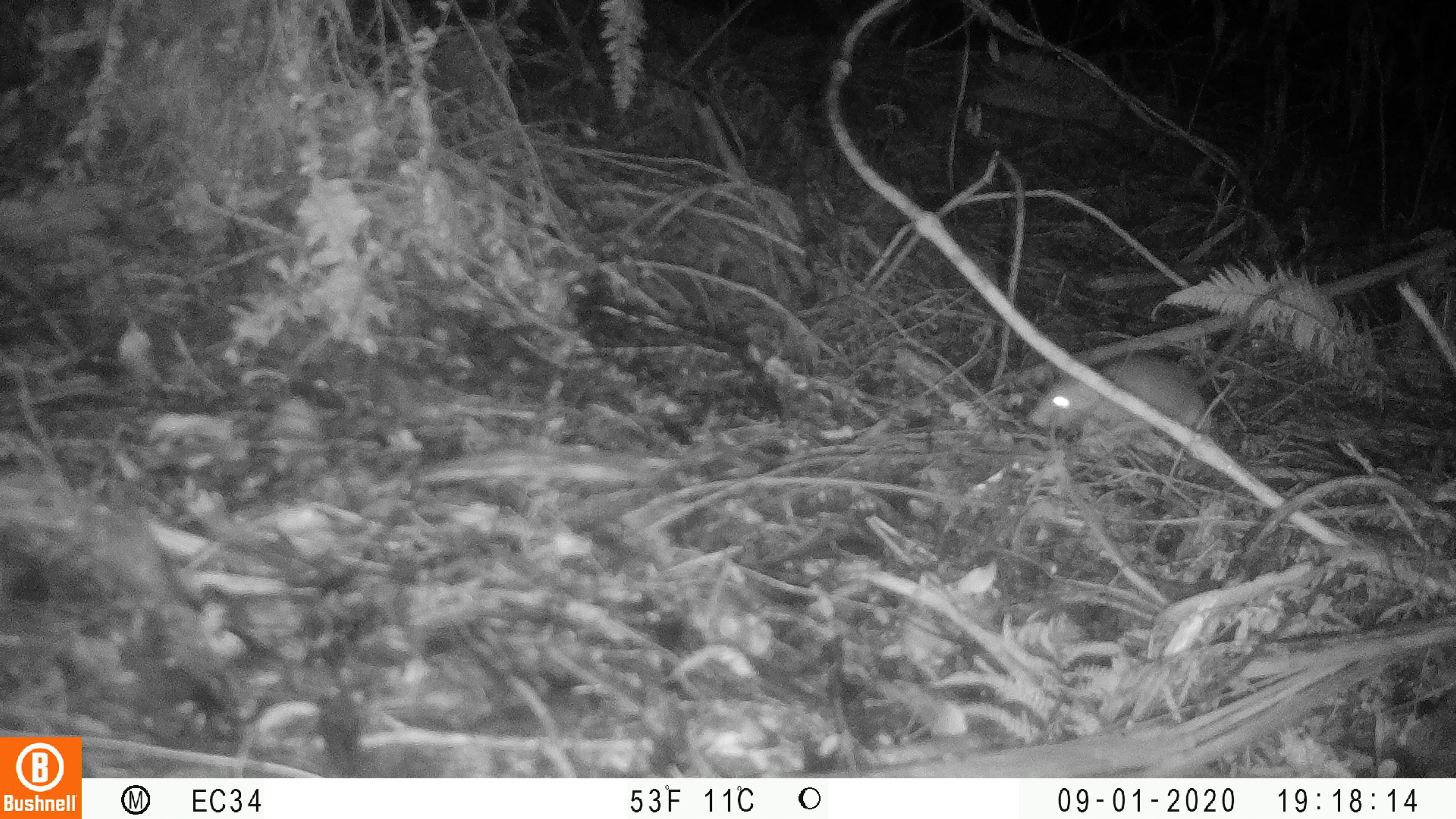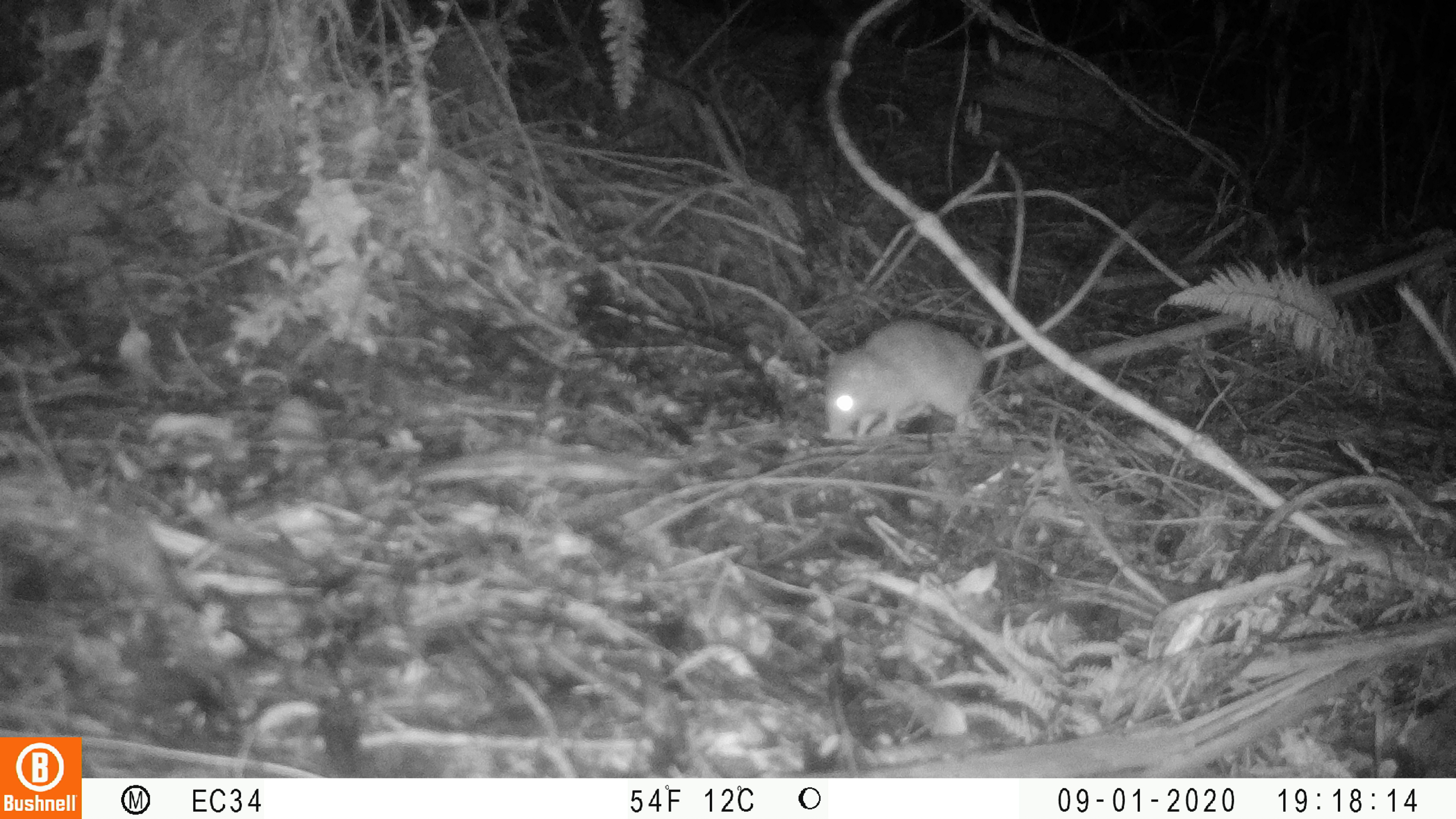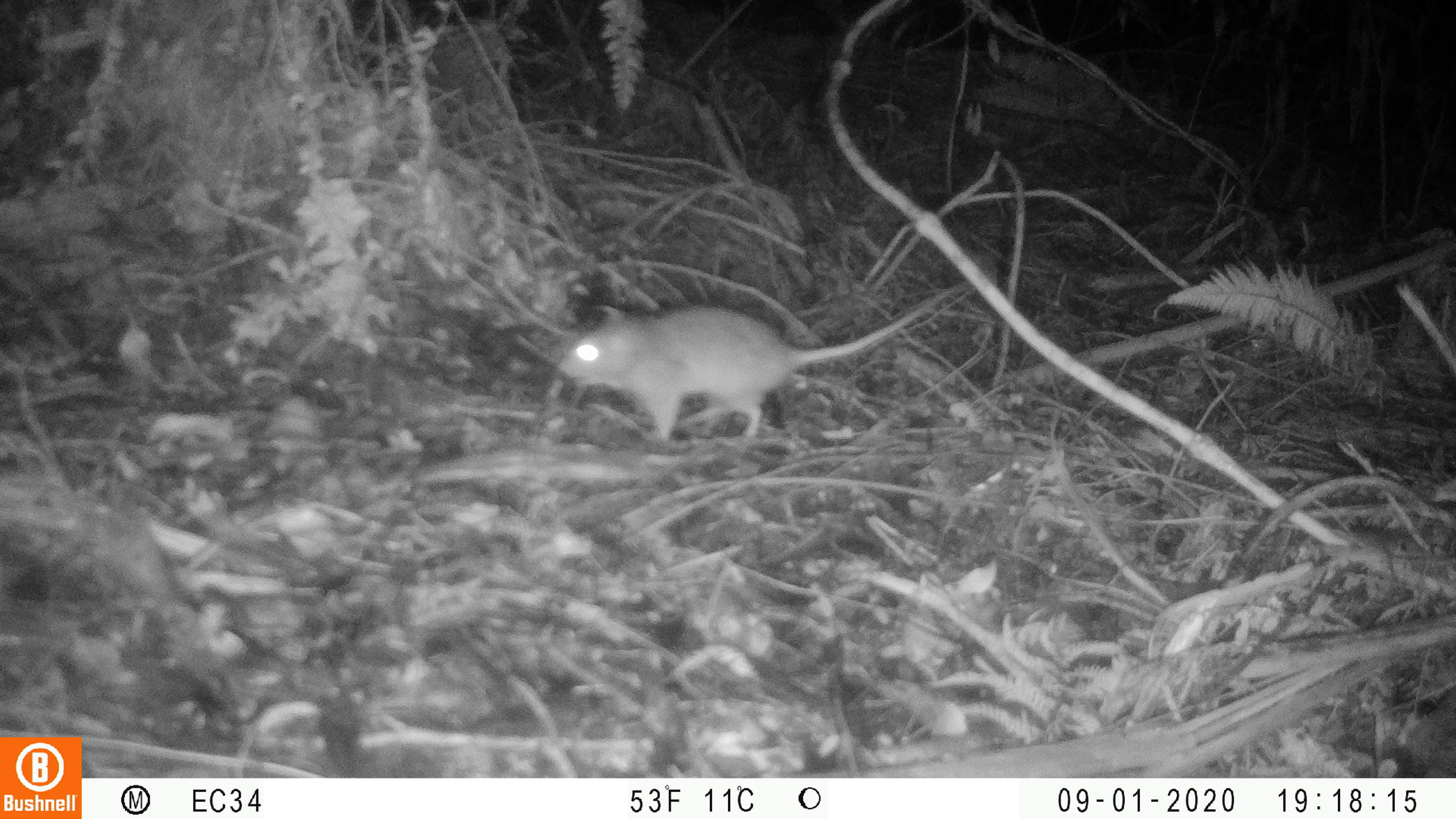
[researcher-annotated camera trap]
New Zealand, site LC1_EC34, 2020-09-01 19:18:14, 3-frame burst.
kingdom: Animalia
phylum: Chordata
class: Mammalia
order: Rodentia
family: Muridae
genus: Rattus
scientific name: Rattus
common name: rat